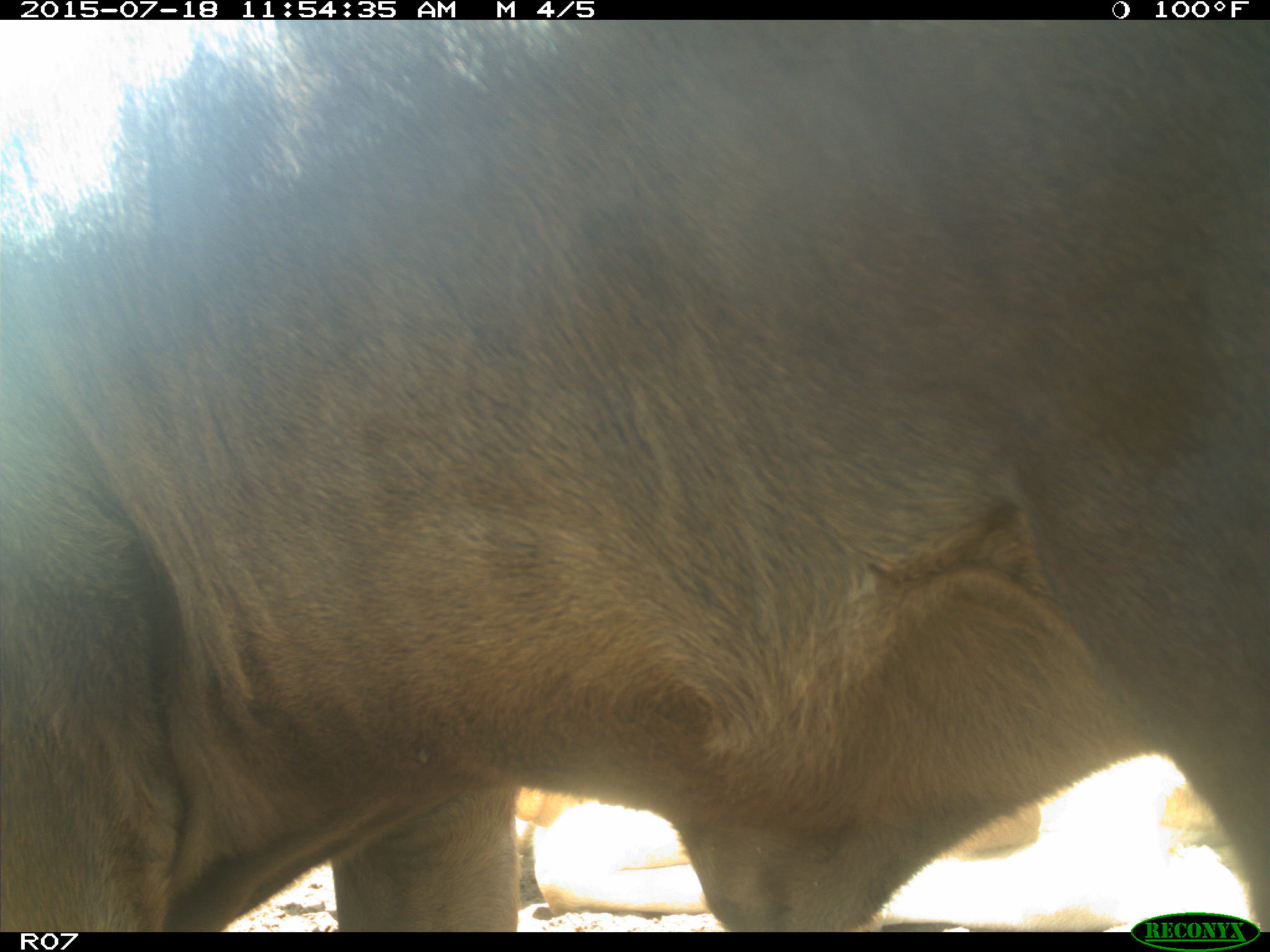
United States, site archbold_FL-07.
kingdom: Animalia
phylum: Chordata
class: Mammalia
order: Artiodactyla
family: Bovidae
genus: Bos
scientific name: Bos taurus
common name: domestic cow